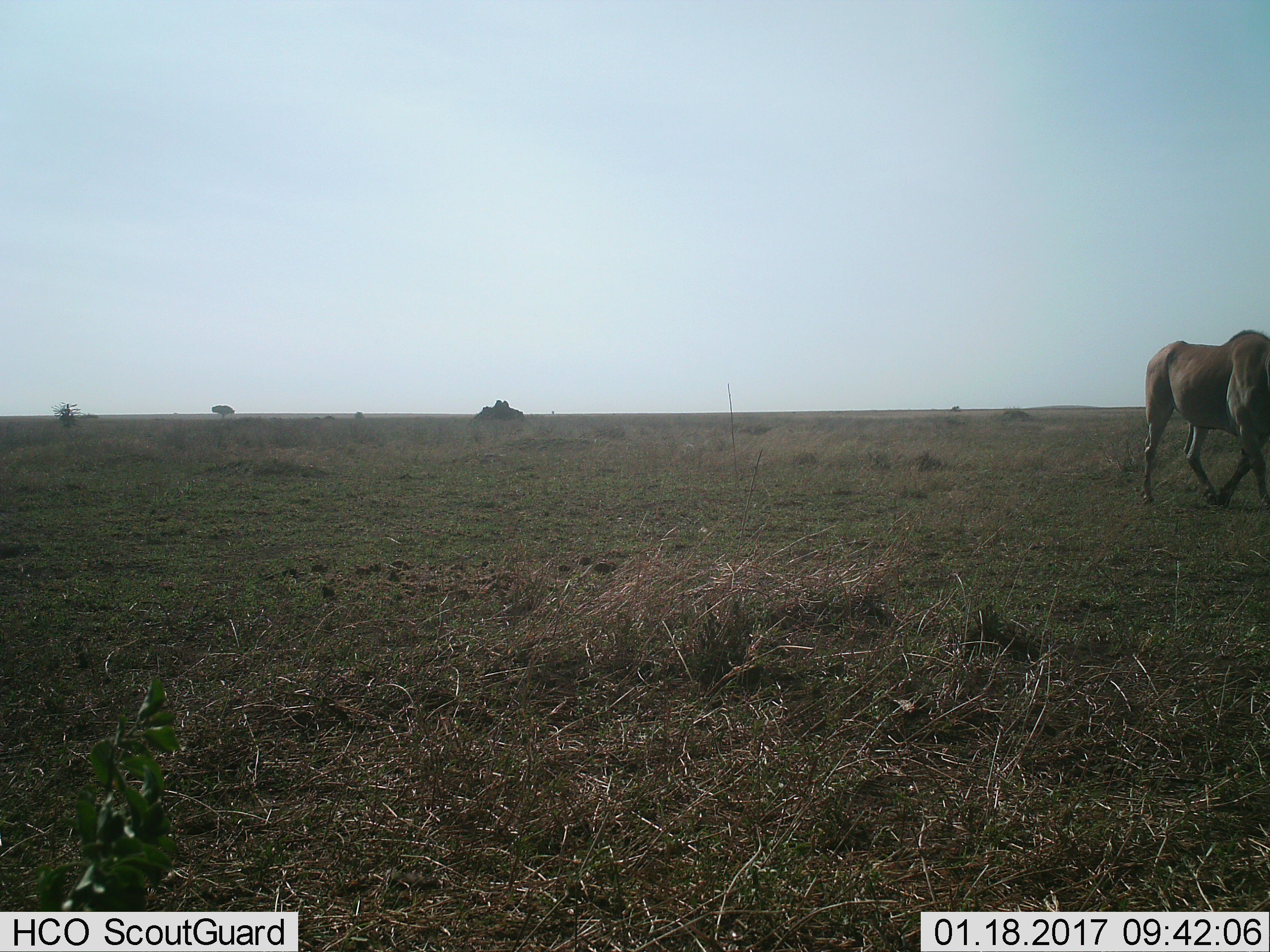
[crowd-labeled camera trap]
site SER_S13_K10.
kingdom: Animalia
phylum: Chordata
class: Mammalia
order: Artiodactyla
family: Bovidae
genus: Connochaetes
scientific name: Connochaetes taurinus taurinus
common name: blue wildebeest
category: wildebeestblue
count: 1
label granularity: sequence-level